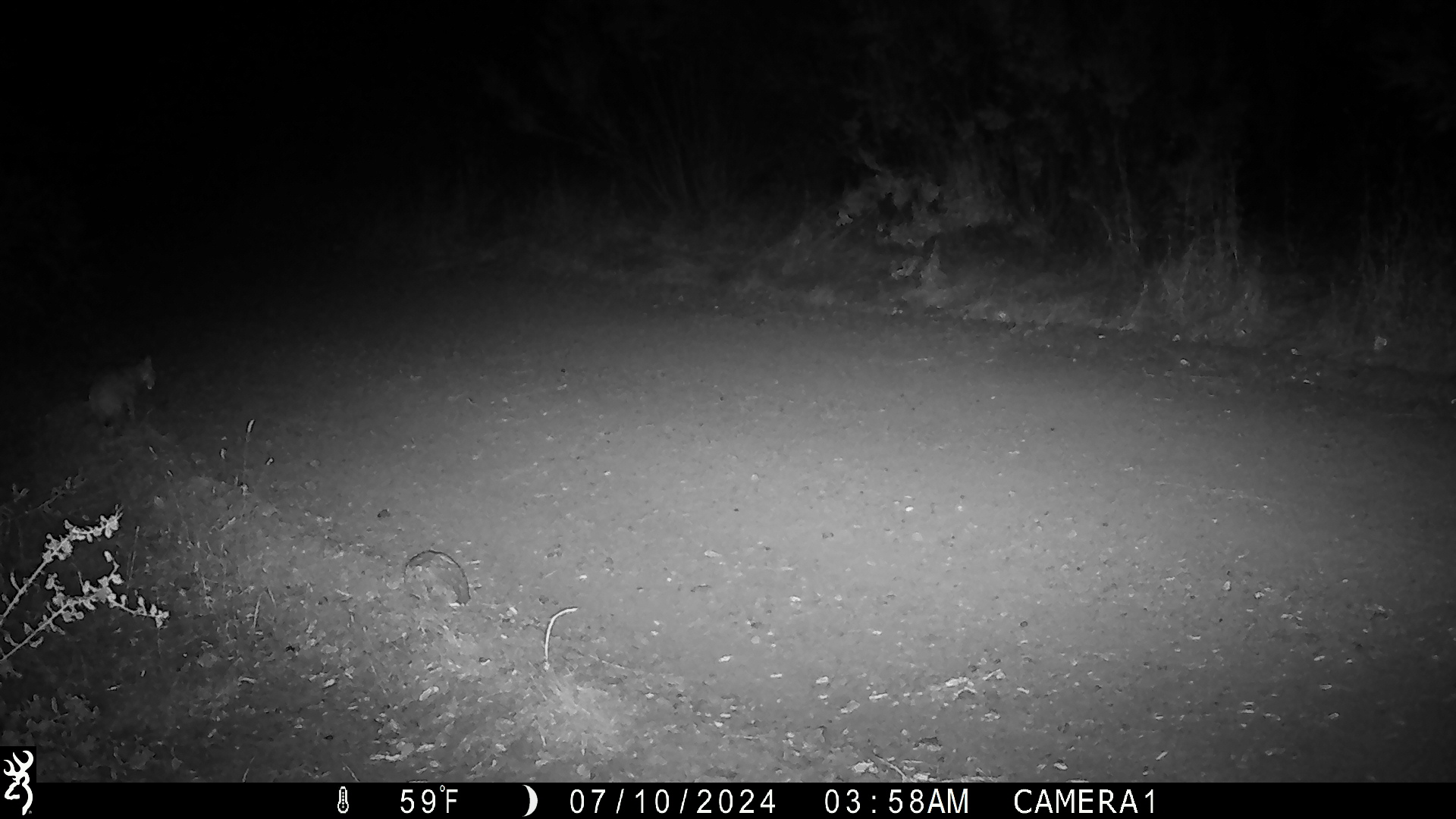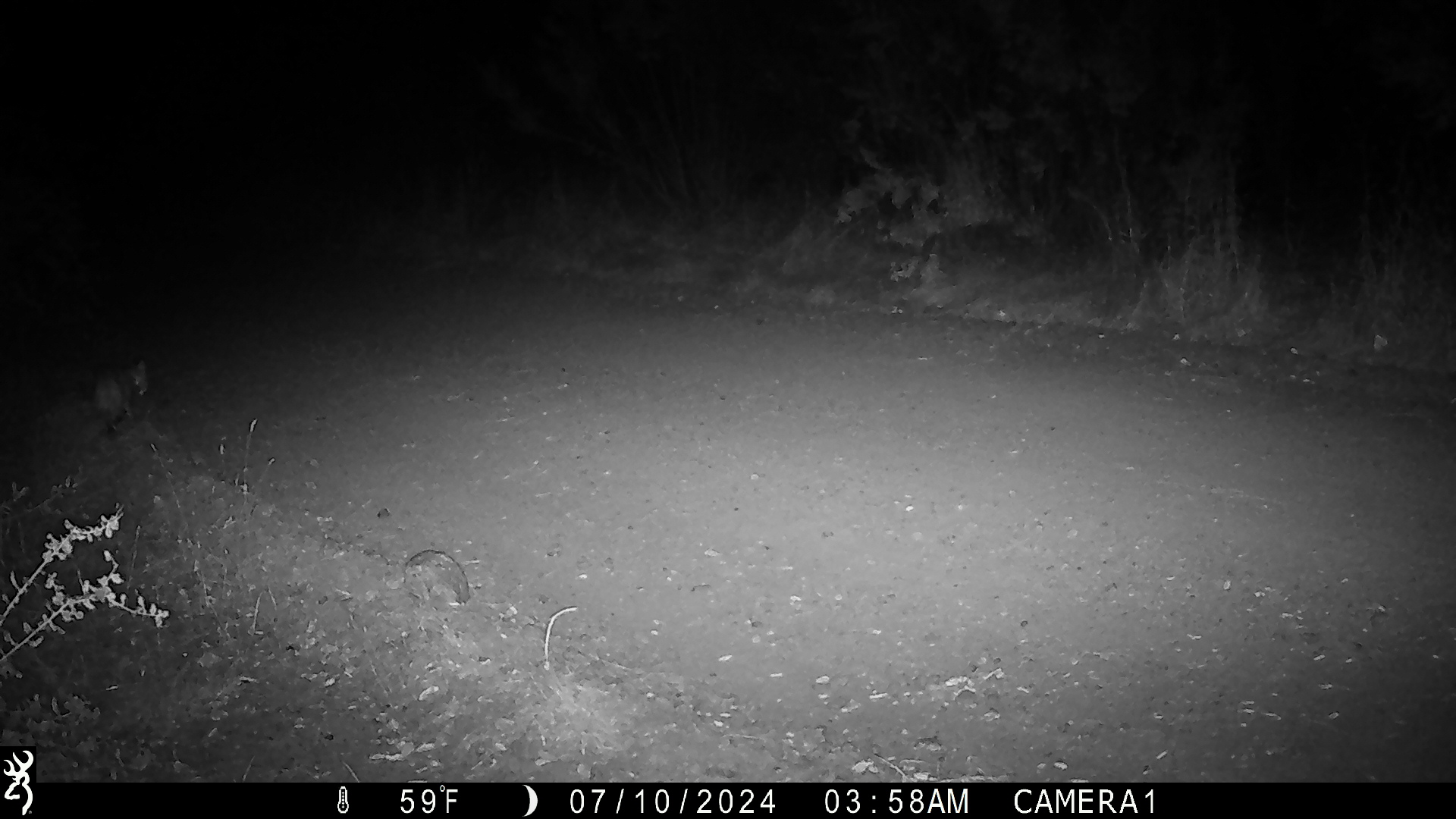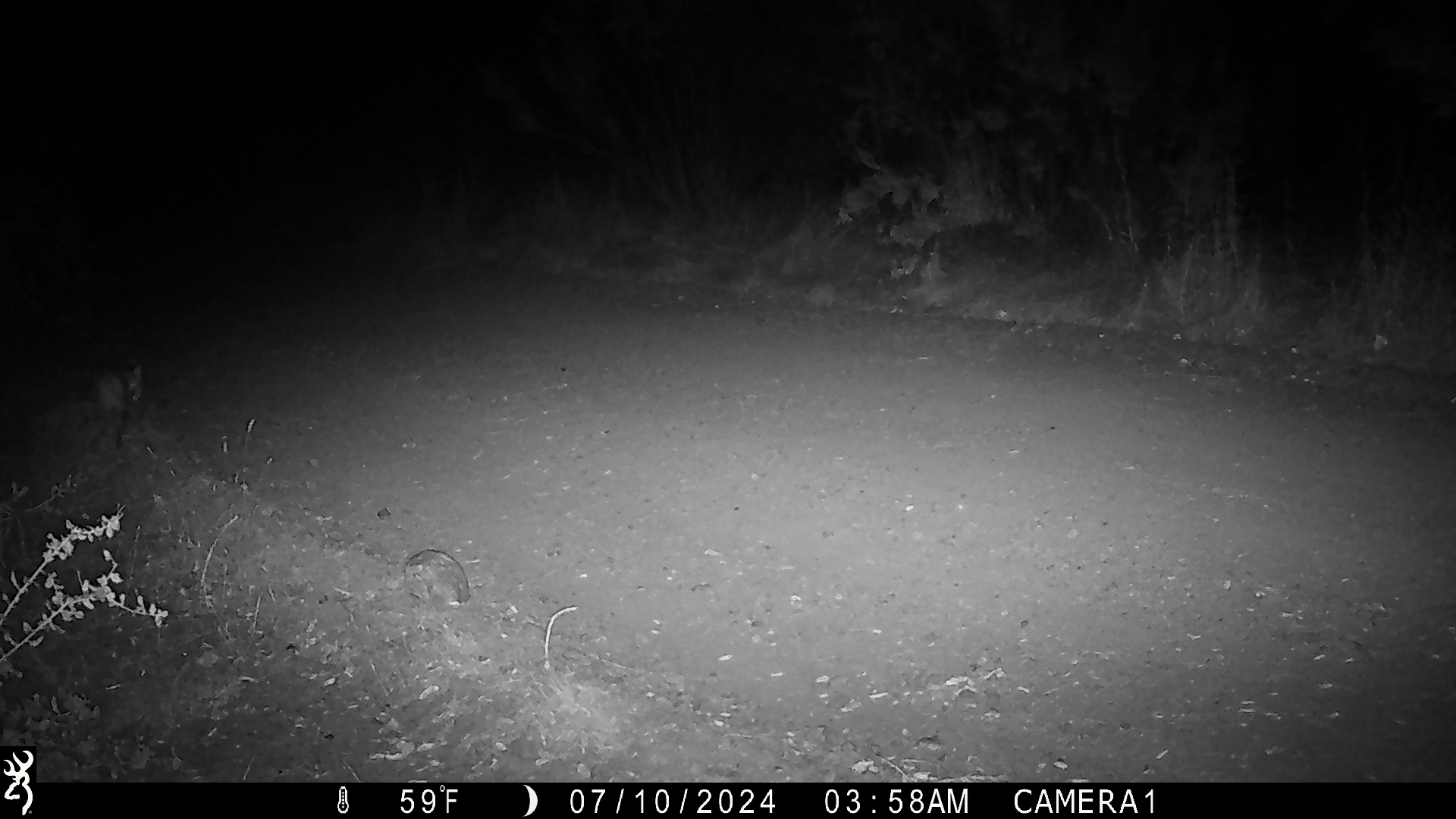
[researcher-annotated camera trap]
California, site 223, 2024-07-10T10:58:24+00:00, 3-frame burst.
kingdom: Animalia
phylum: Chordata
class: Mammalia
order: Carnivora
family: Felidae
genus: Lynx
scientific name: Lynx rufus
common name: bobcat